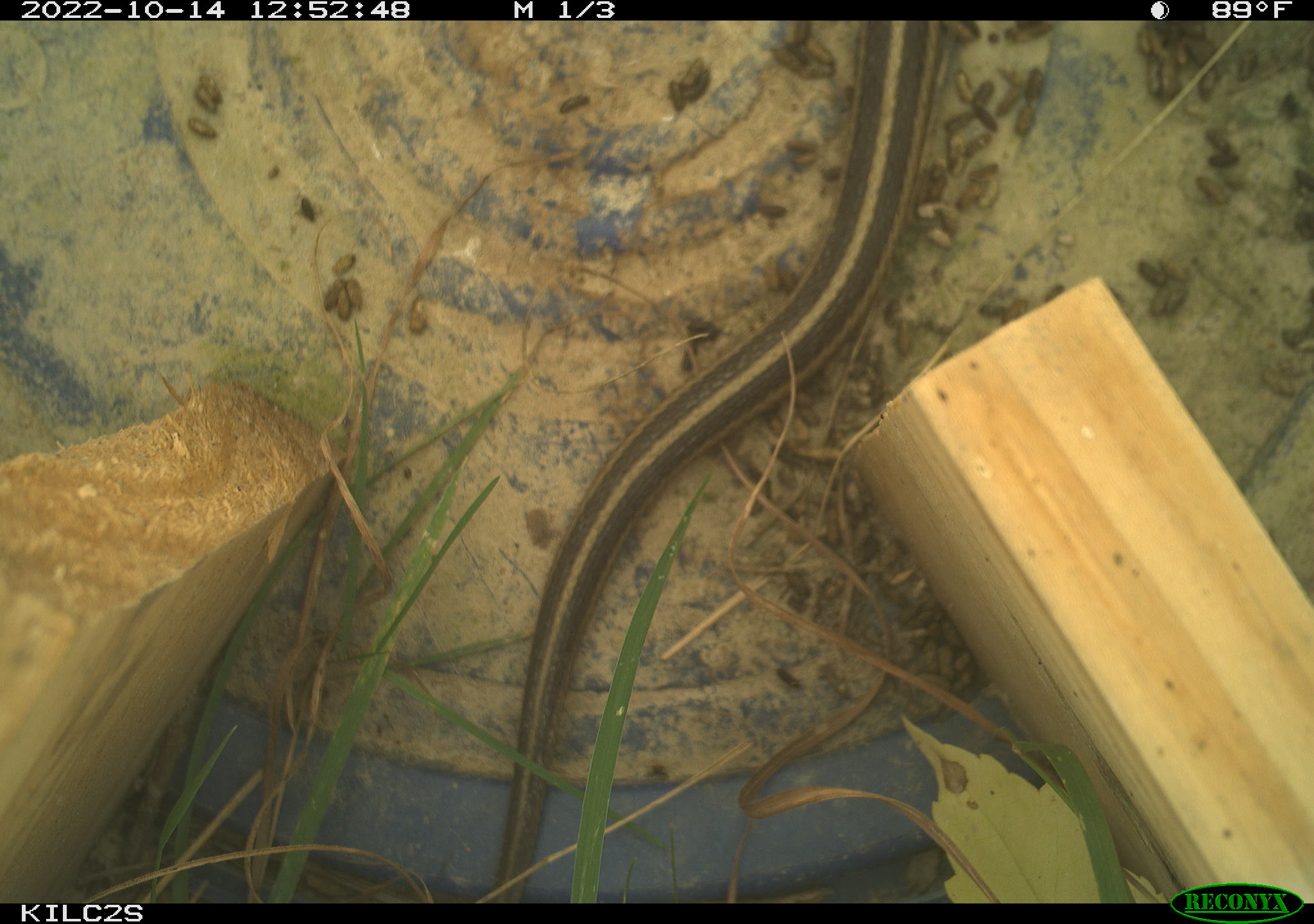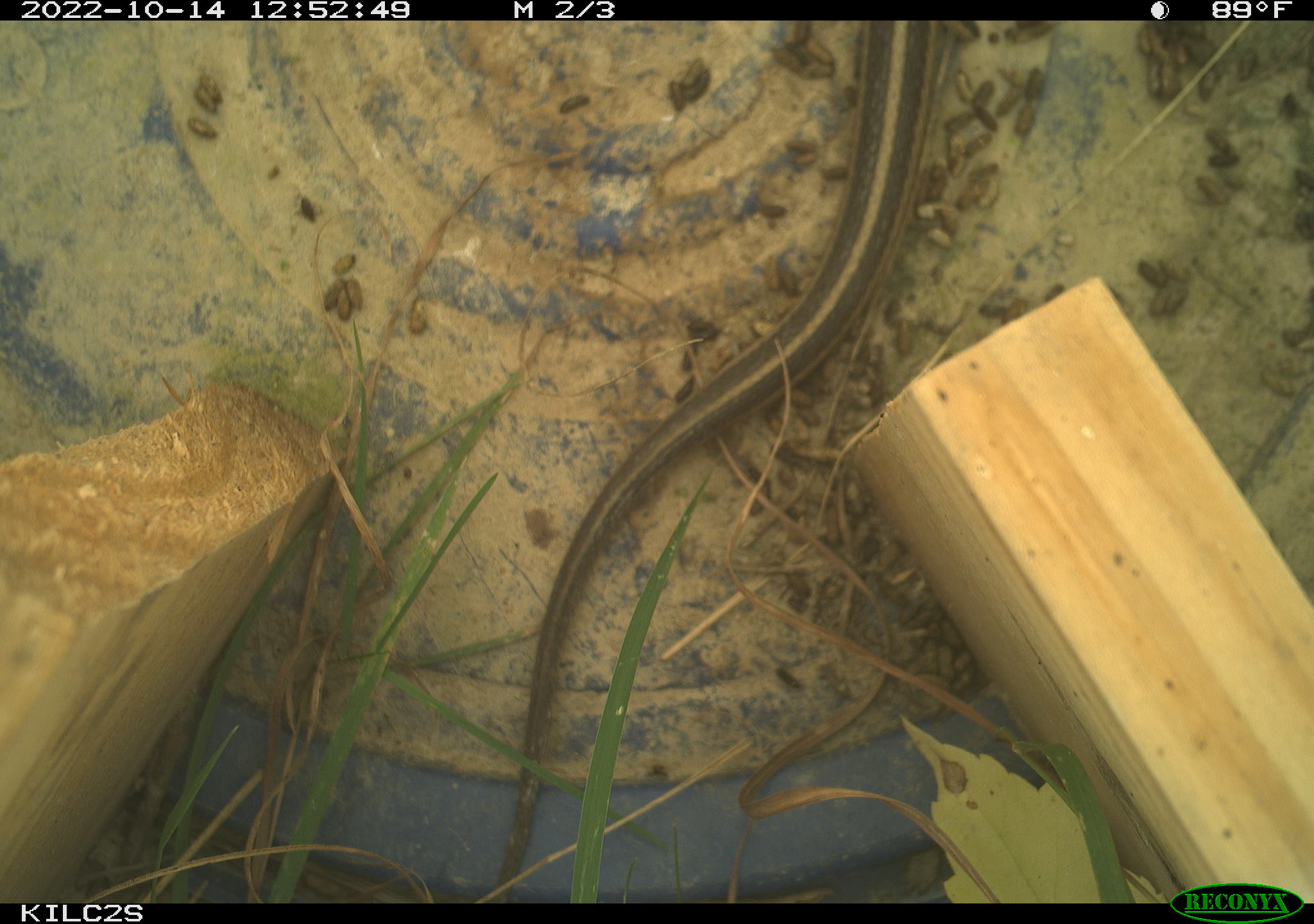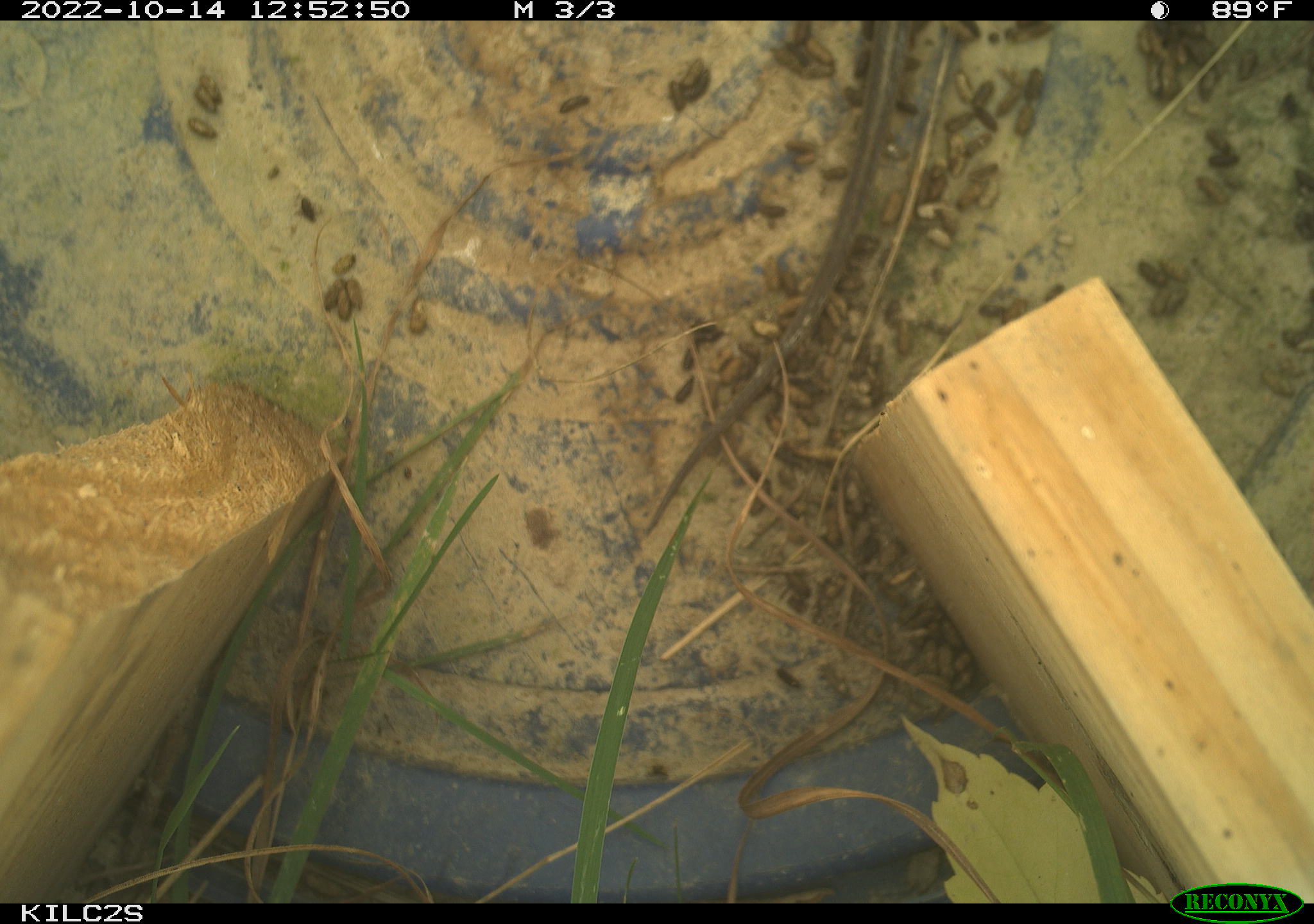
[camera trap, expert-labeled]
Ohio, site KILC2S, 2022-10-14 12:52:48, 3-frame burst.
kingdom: Animalia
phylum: Chordata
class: Reptilia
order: Squamata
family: Colubridae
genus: Thamnophis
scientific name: Thamnophis sirtalis sirtalis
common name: eastern gartersnake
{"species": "eastern gartersnake (Thamnophis sirtalis sirtalis)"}